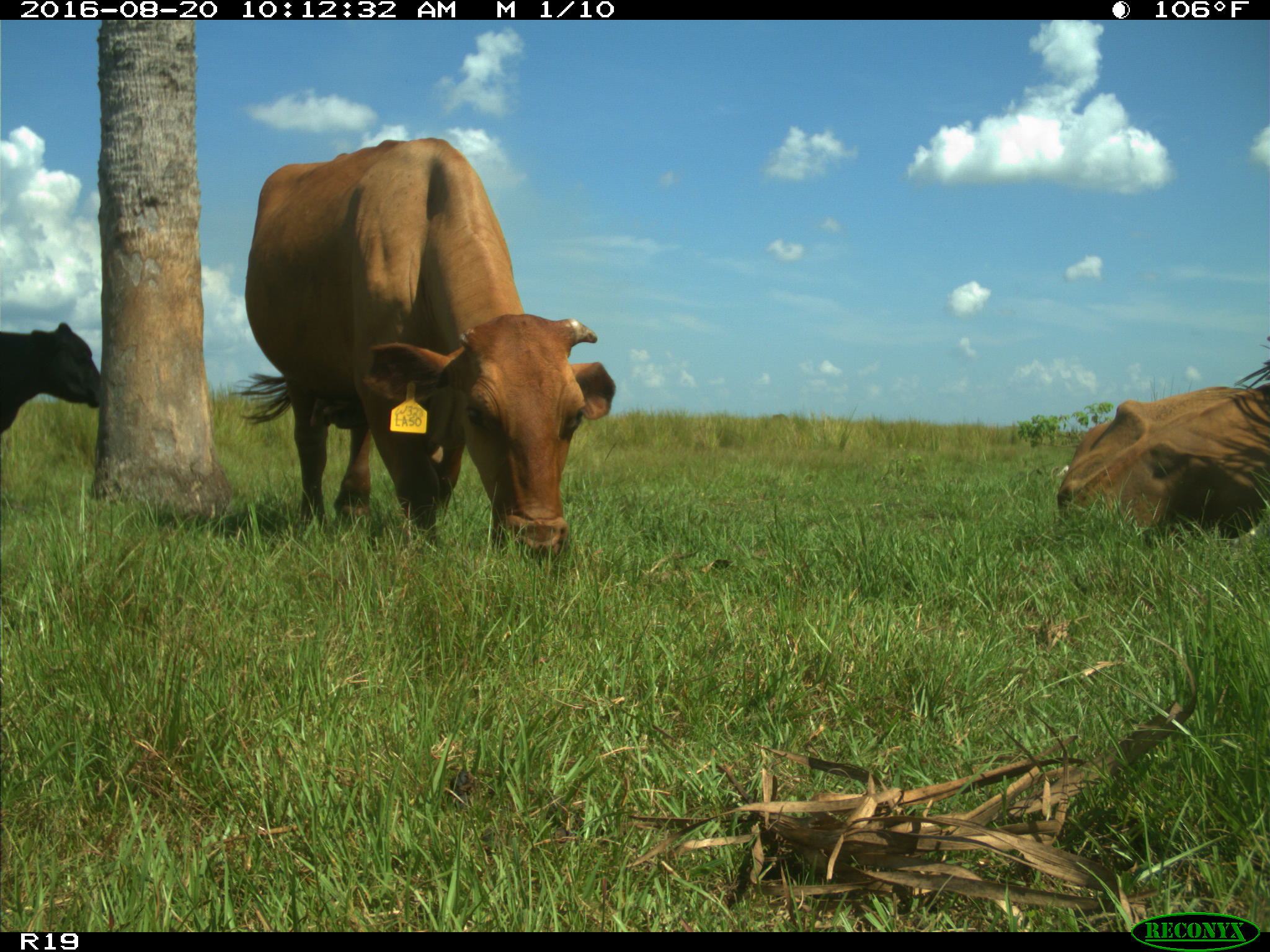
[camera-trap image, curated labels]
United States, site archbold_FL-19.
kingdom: Animalia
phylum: Chordata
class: Mammalia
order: Artiodactyla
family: Bovidae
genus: Bos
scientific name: Bos taurus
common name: domestic cow